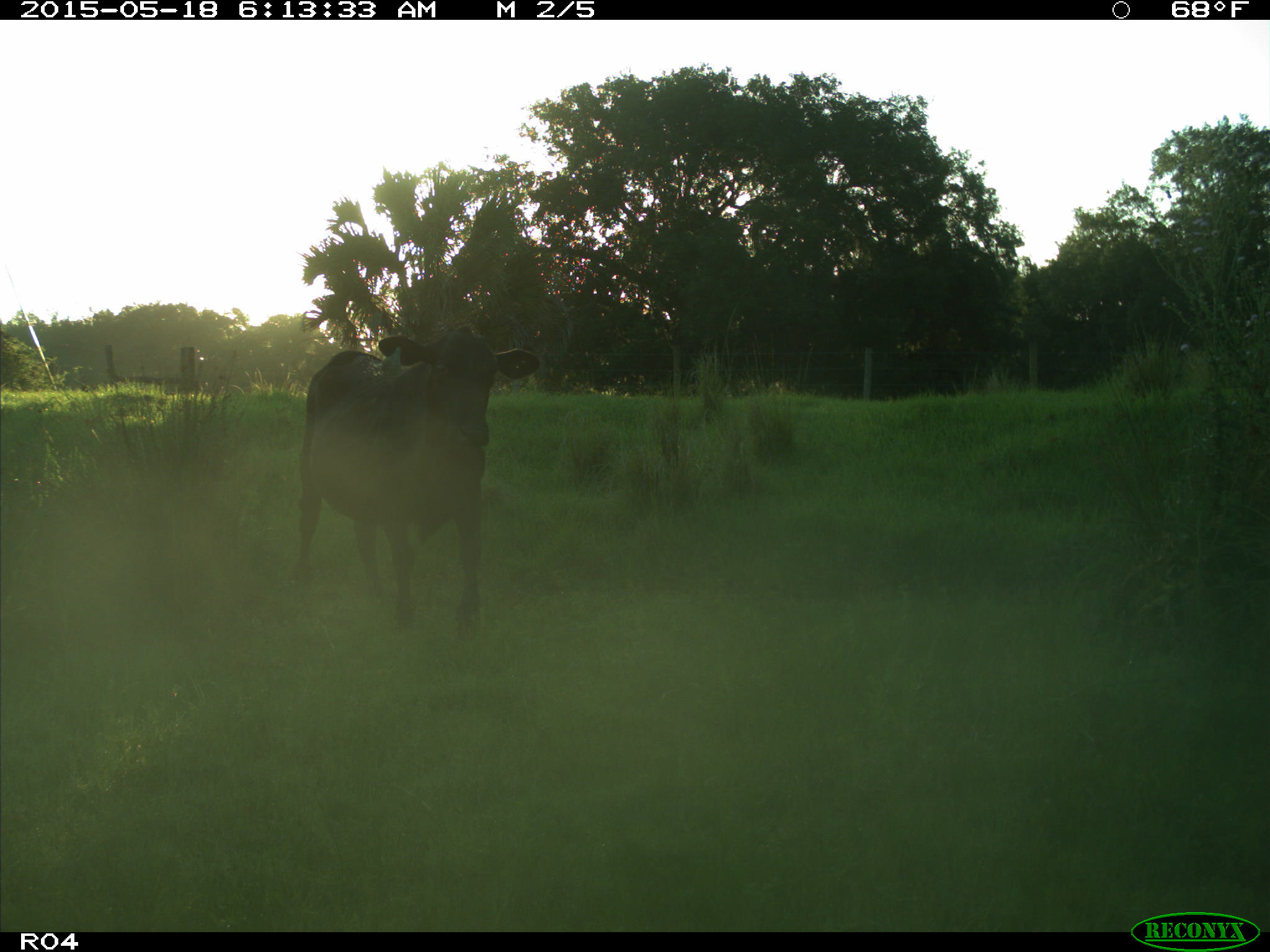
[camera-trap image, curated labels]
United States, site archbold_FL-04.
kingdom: Animalia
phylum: Chordata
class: Mammalia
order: Artiodactyla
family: Bovidae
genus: Bos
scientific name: Bos taurus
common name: domestic cow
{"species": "Bos taurus (domestic cow)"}